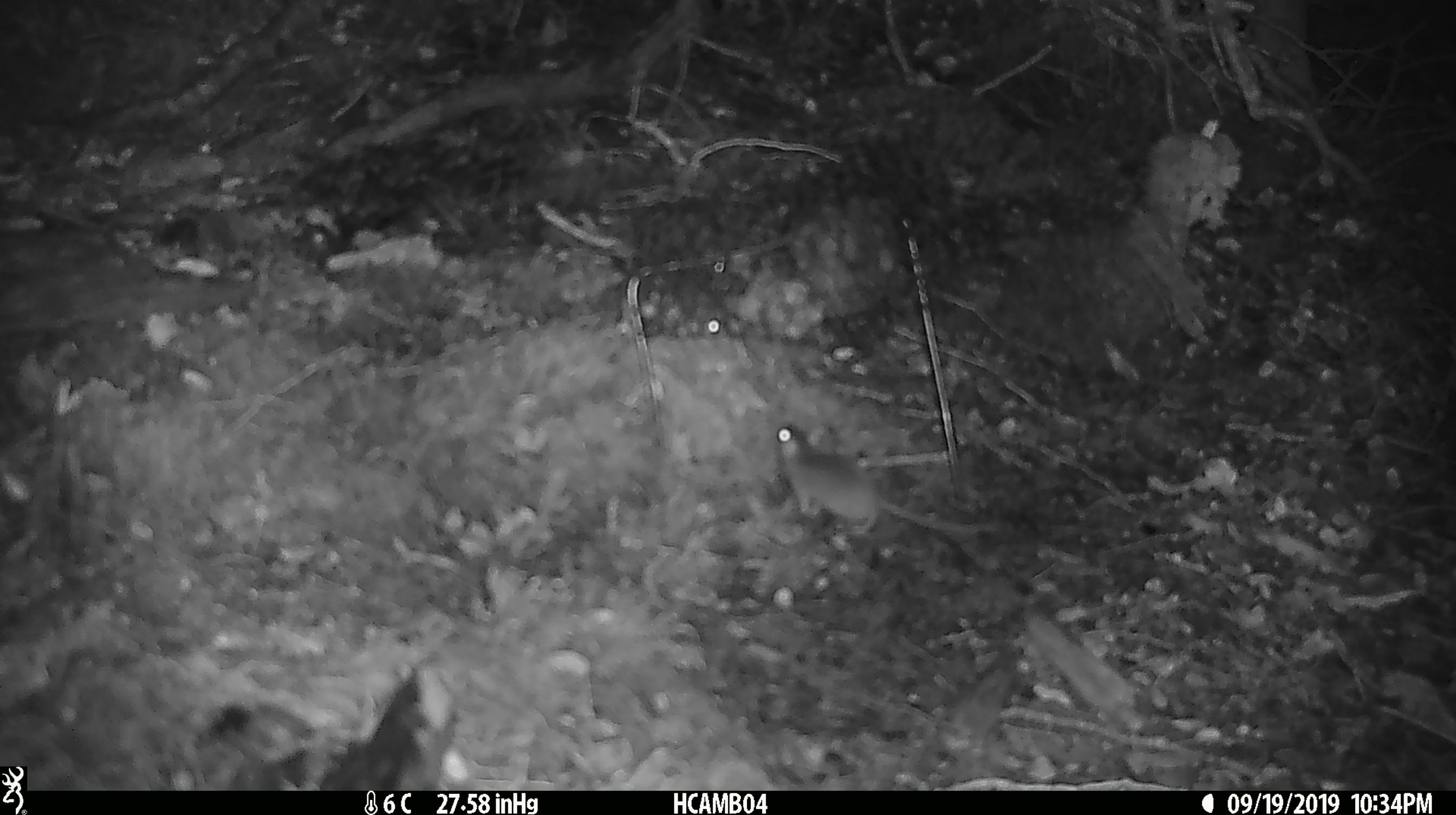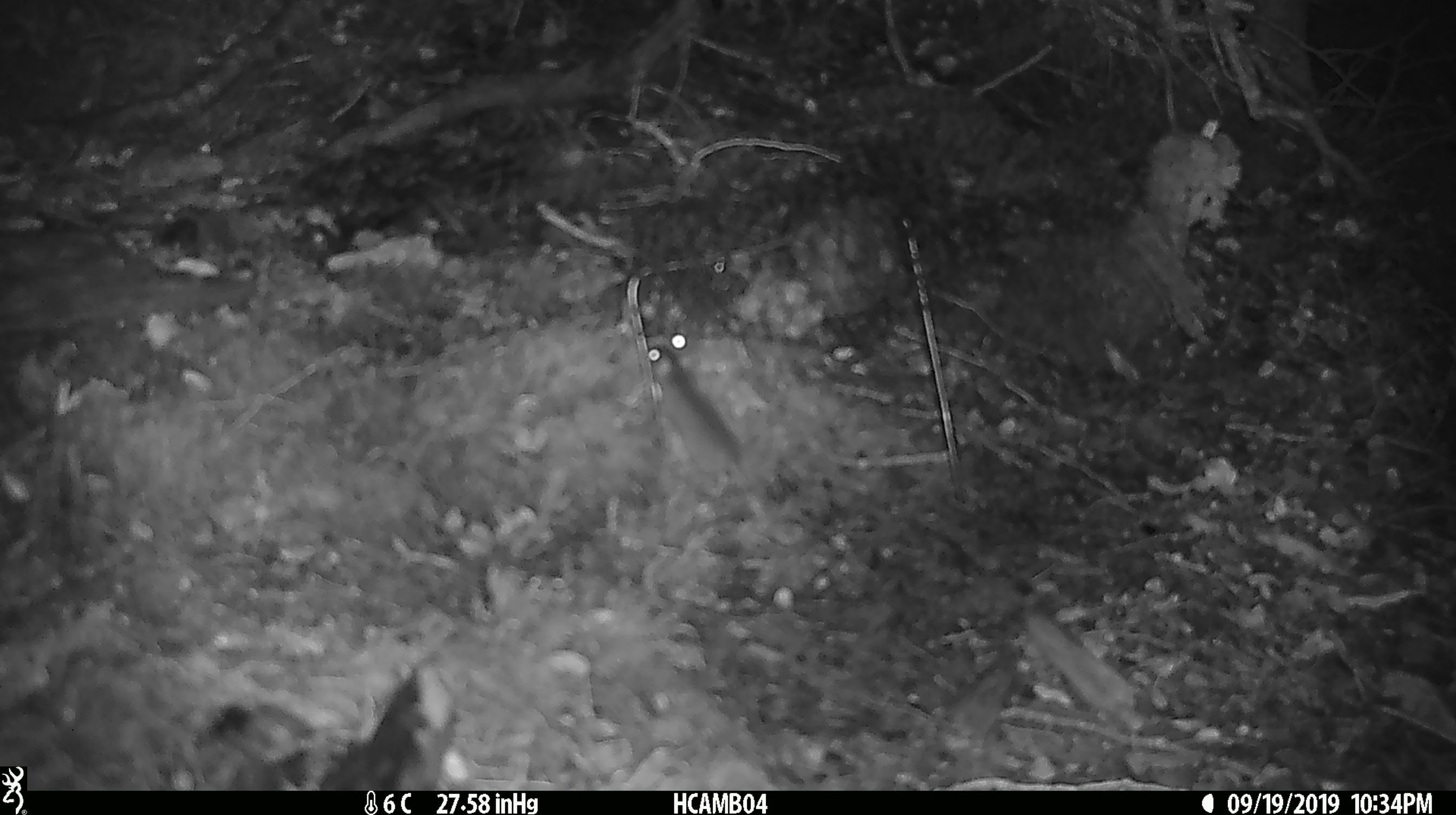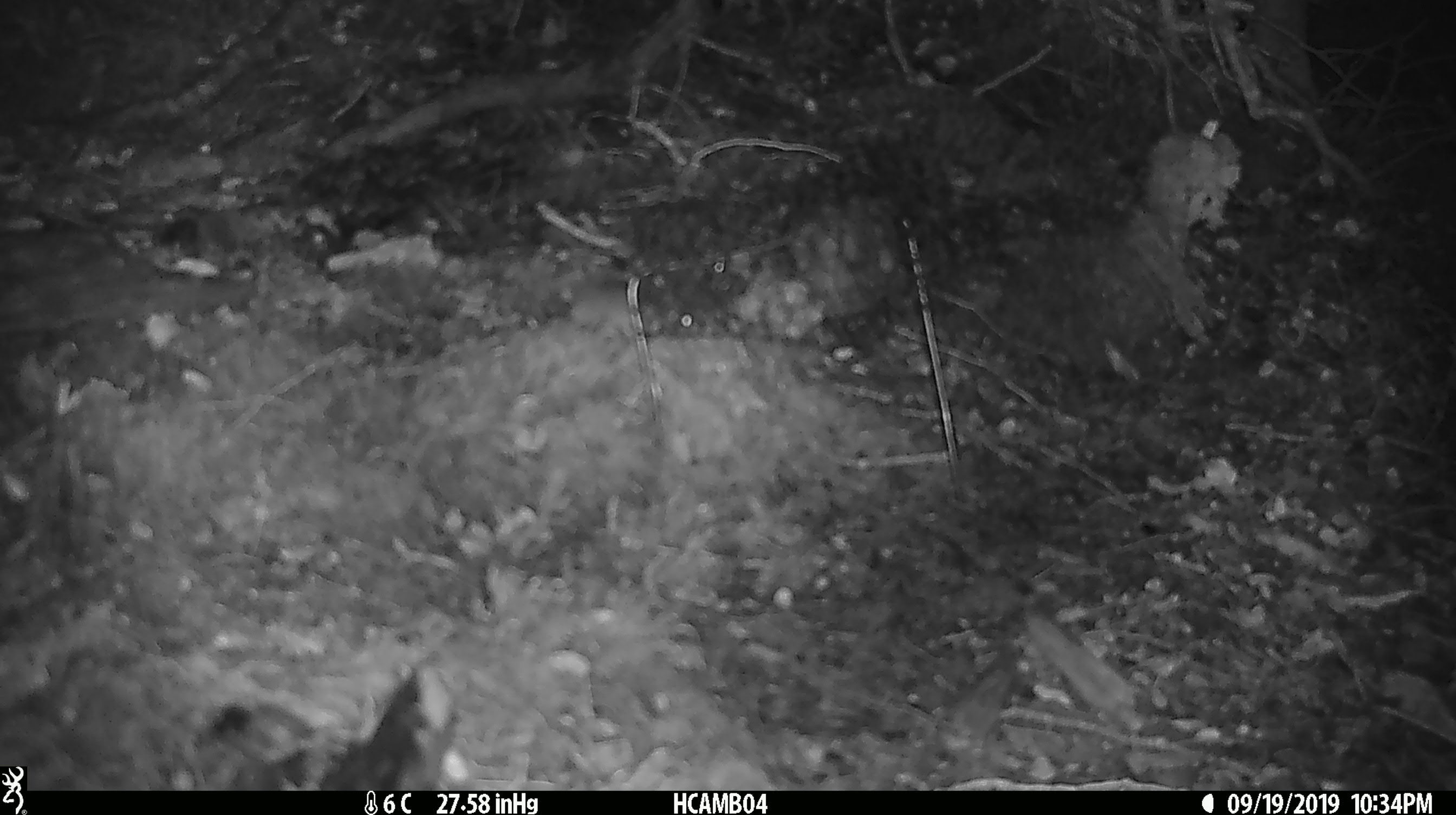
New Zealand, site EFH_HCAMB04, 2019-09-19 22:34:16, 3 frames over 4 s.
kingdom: Animalia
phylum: Chordata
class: Mammalia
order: Rodentia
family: Muridae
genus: Mus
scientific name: Mus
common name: mouse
Mouse (Mus).